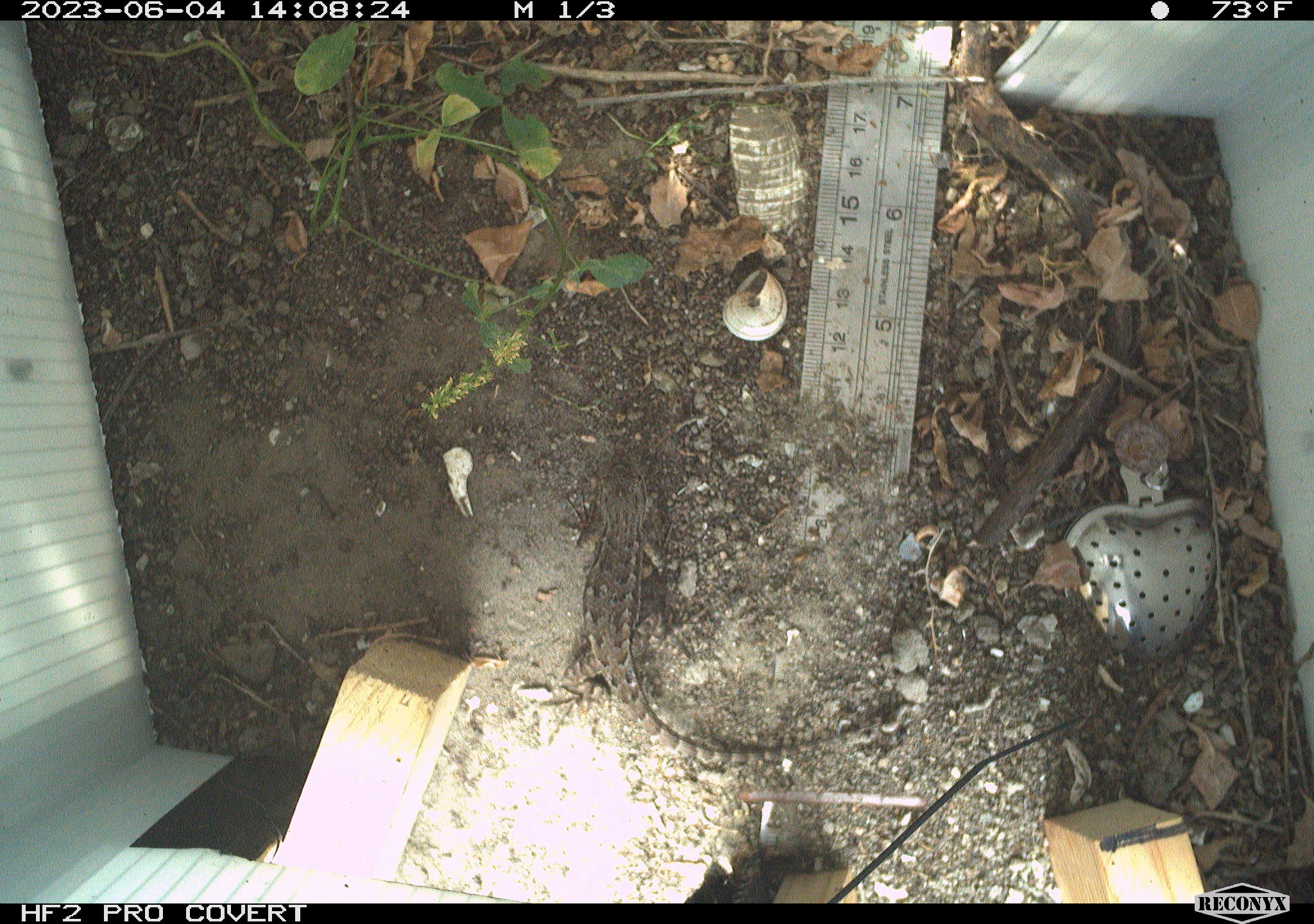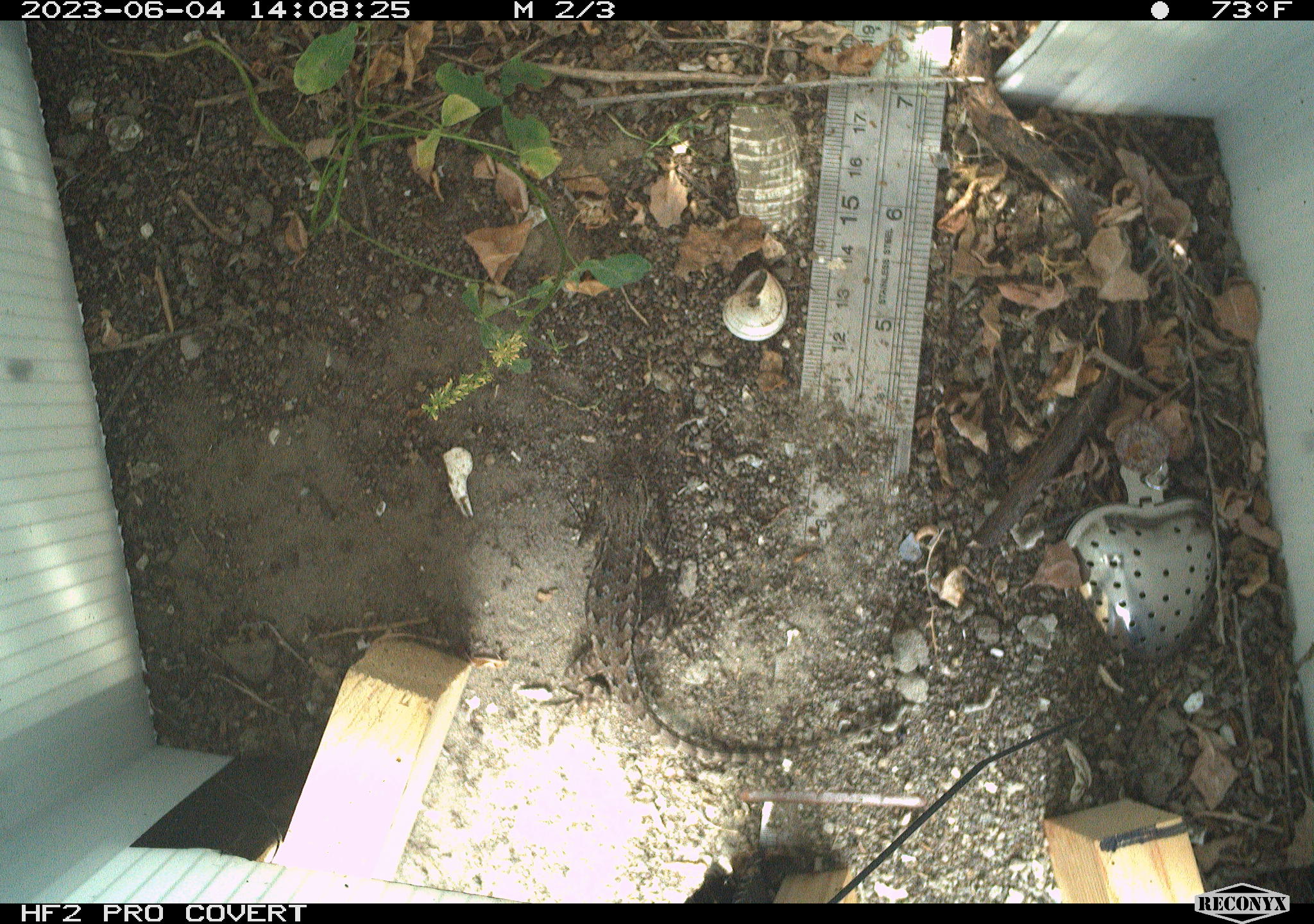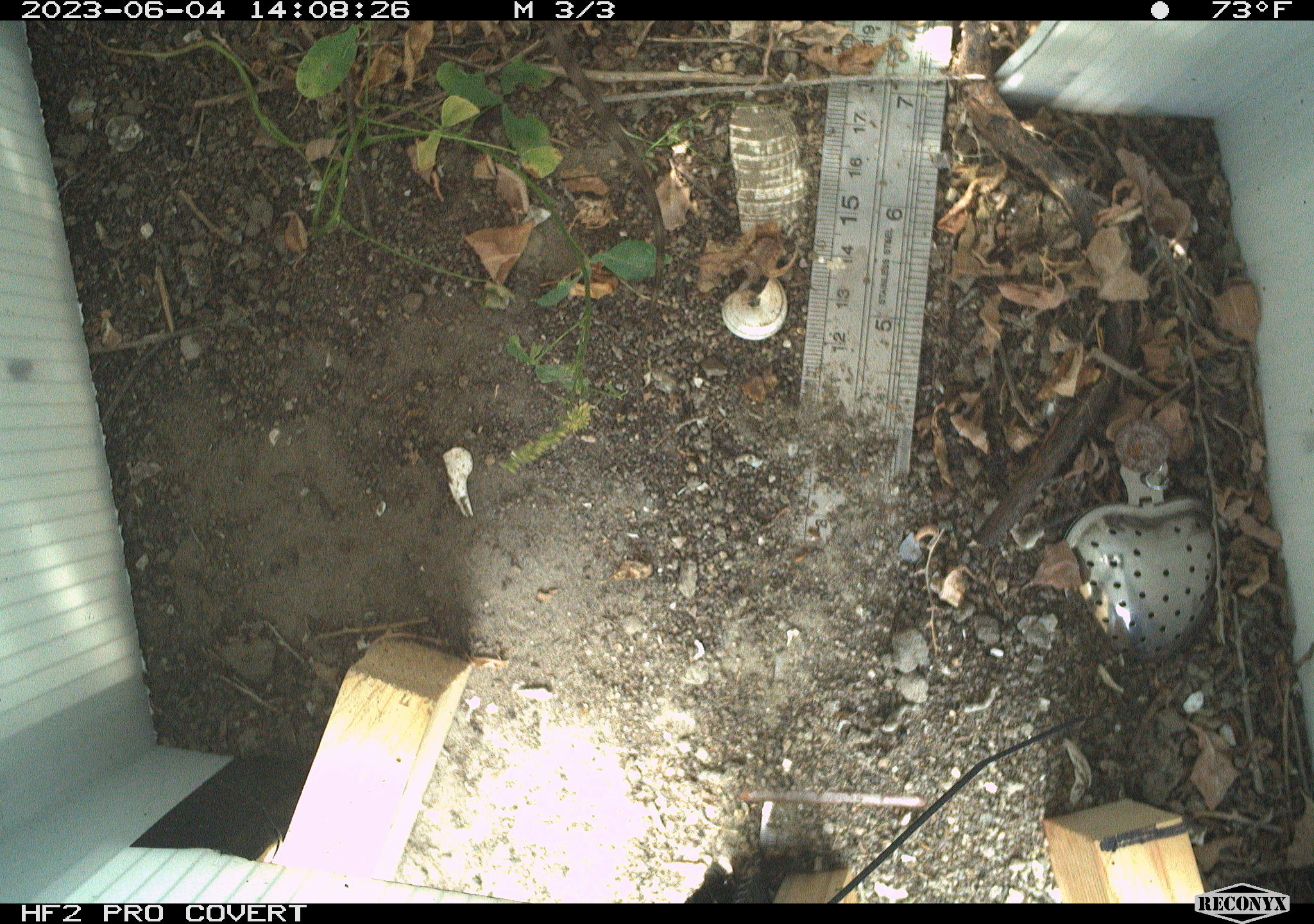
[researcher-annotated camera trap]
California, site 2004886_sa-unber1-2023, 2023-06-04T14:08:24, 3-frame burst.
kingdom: Animalia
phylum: Chordata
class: Reptilia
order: Squamata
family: Phrynosomatidae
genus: Sceloporus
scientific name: Sceloporus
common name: spiny lizards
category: sceloporus species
Sceloporus species (spiny lizards) (Sceloporus).